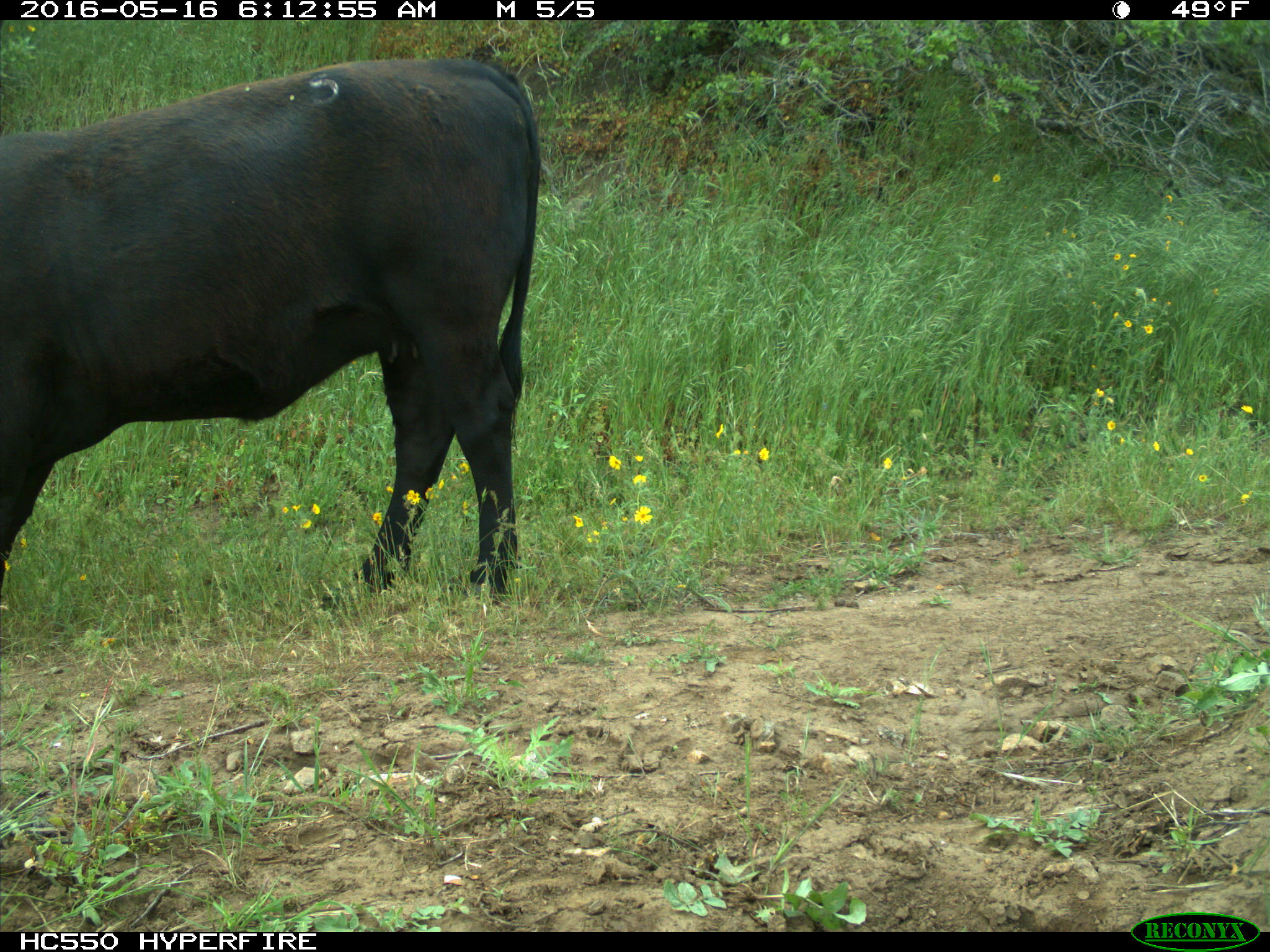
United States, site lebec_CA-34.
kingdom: Animalia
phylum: Chordata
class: Mammalia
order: Artiodactyla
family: Bovidae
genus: Bos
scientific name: Bos taurus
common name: domestic cow